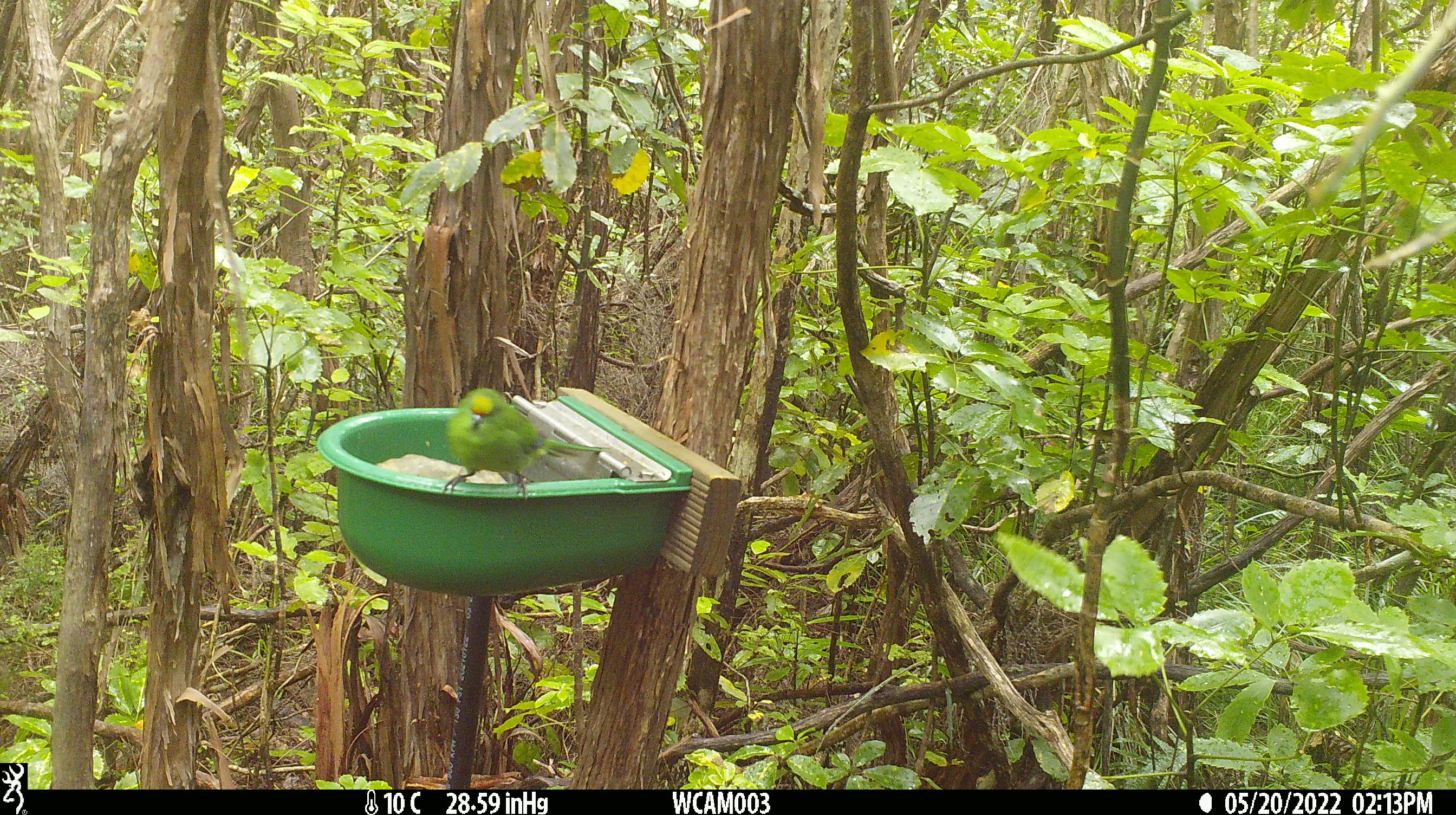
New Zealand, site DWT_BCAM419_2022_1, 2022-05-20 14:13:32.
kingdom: Animalia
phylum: Chordata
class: Aves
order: Psittaciformes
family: Psittaculidae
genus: Cyanoramphus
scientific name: Cyanoramphus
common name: parakeet